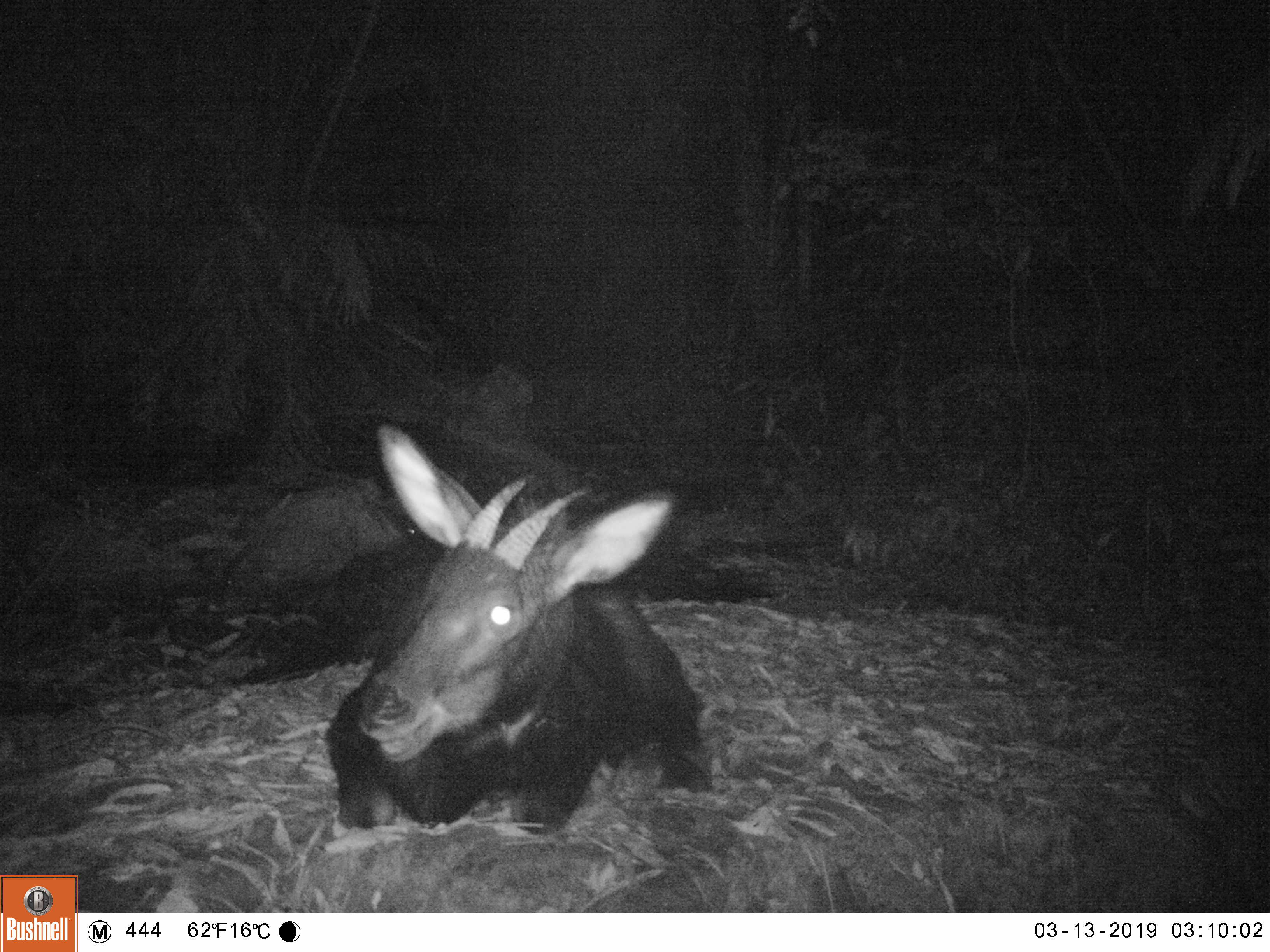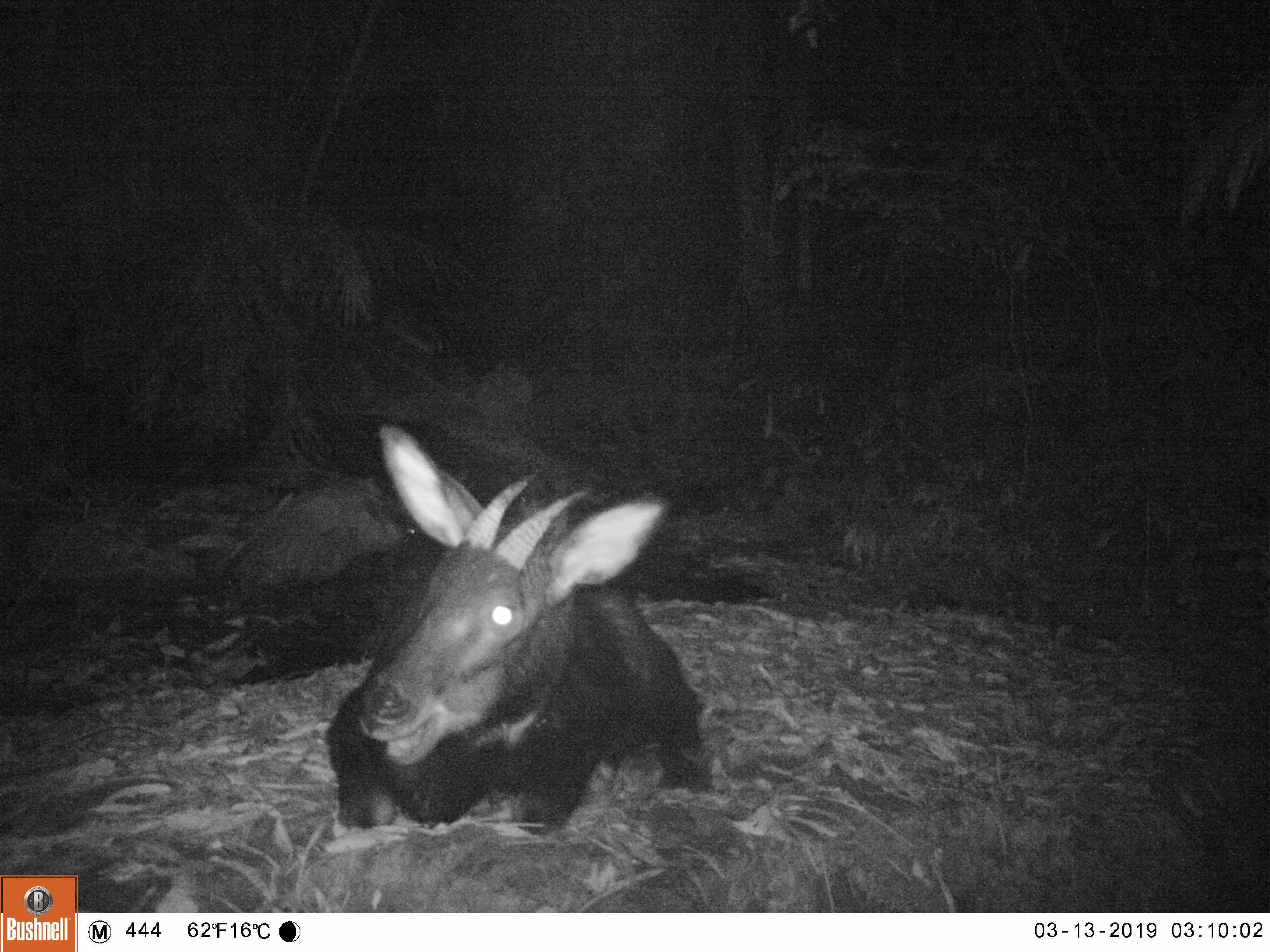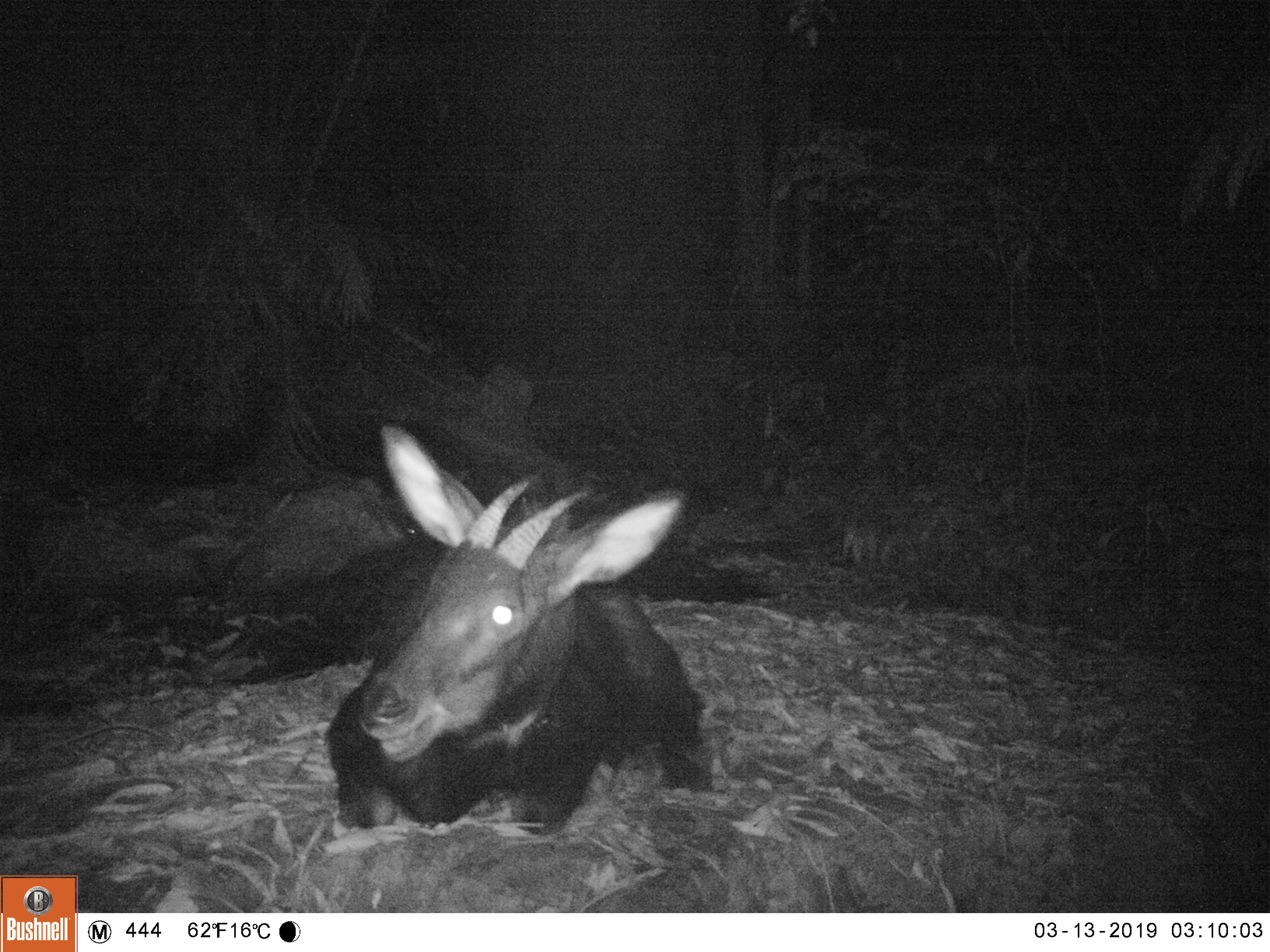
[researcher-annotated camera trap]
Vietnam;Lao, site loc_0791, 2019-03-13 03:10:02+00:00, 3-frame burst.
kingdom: Animalia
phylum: Chordata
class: Mammalia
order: Artiodactyla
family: Bovidae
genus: Capricornis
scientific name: Capricornis sumatraensis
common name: chinese serow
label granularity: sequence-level